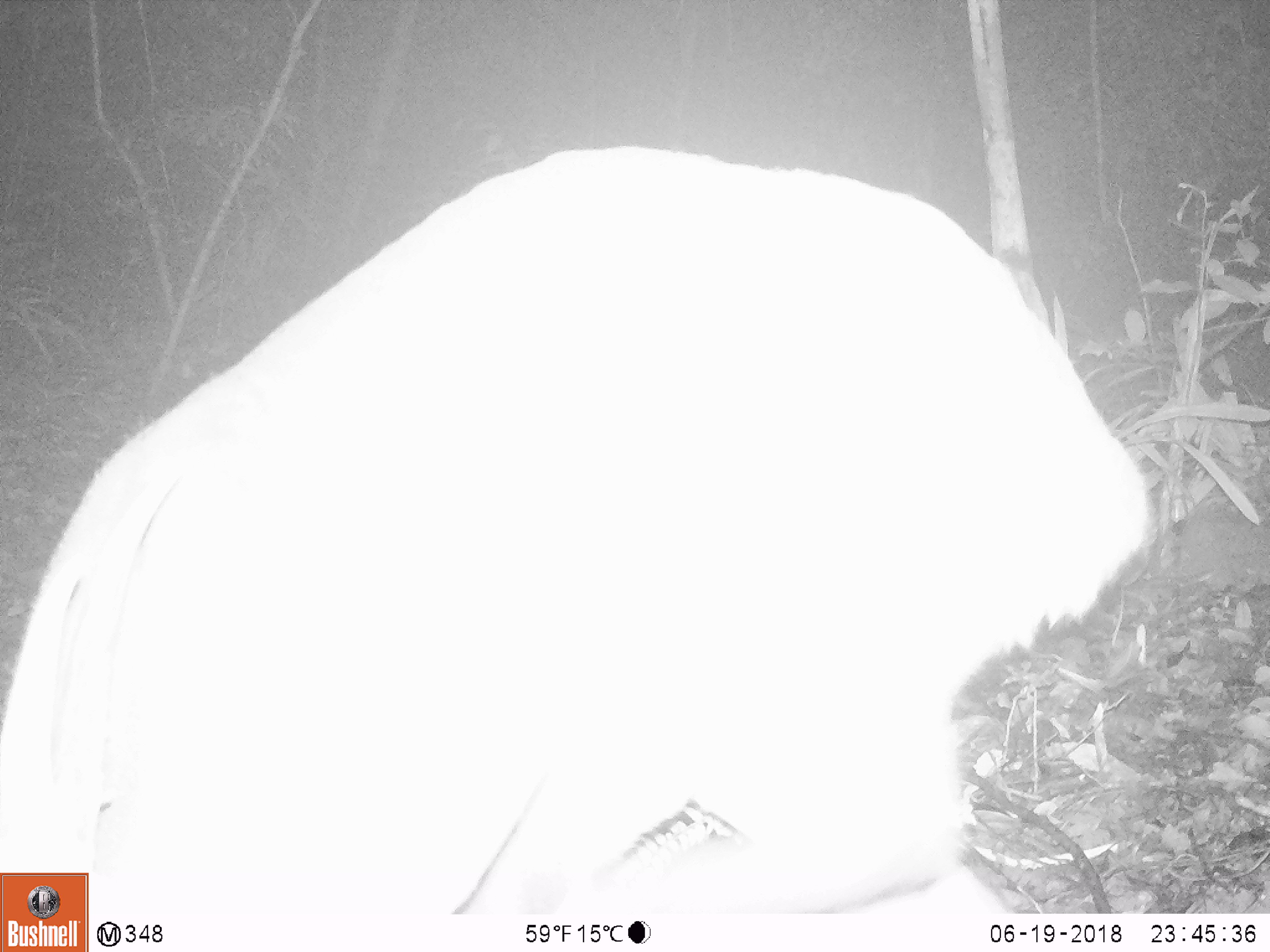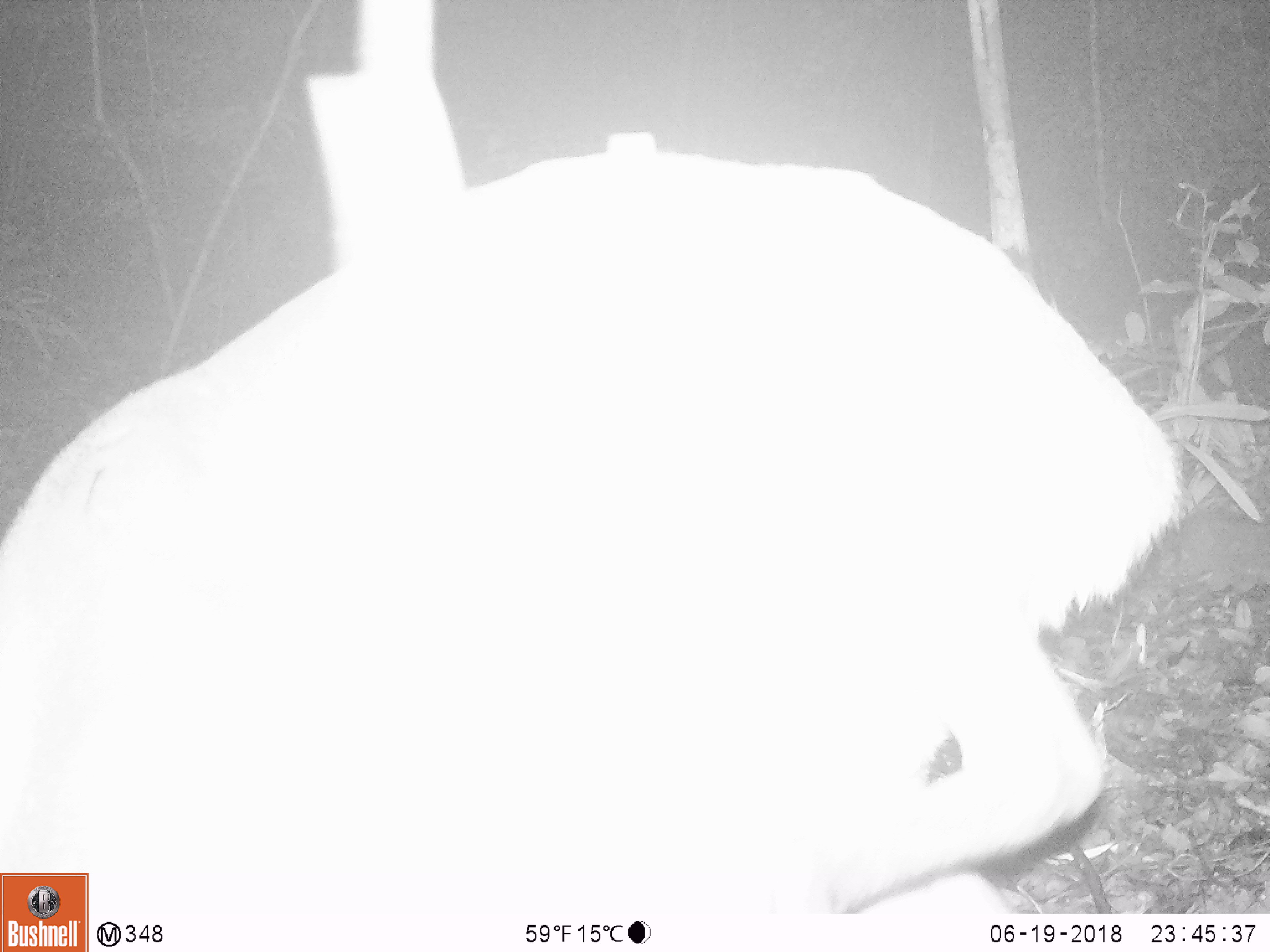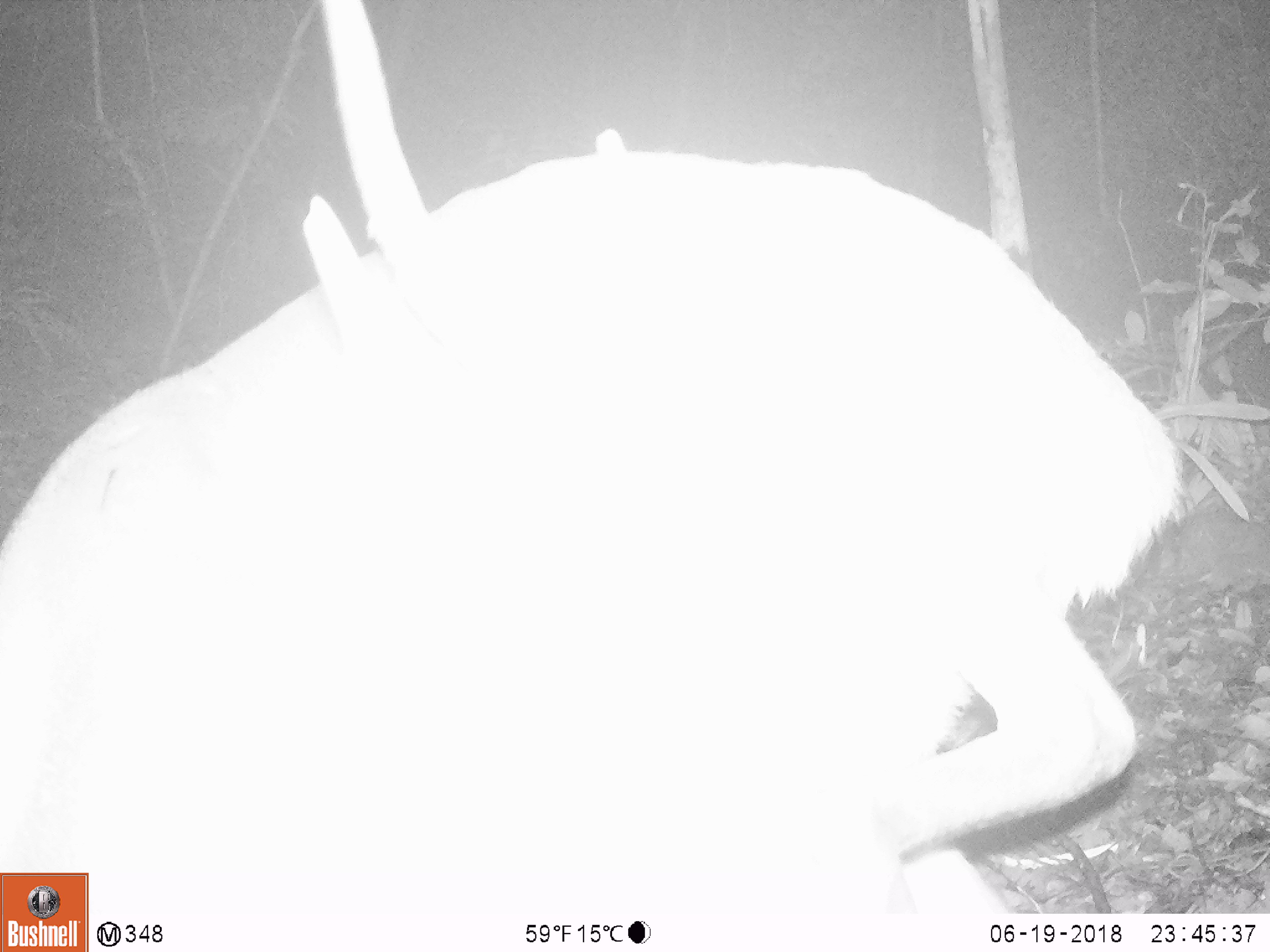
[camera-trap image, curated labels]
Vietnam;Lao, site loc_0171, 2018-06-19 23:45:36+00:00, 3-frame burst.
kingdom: Animalia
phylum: Chordata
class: Mammalia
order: Artiodactyla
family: Cervidae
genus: Muntiacus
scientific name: Muntiacus vuquangensis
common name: large-antlered muntjac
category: large antlered muntjac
Large antlered muntjac (large-antlered muntjac) (Muntiacus vuquangensis). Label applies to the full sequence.